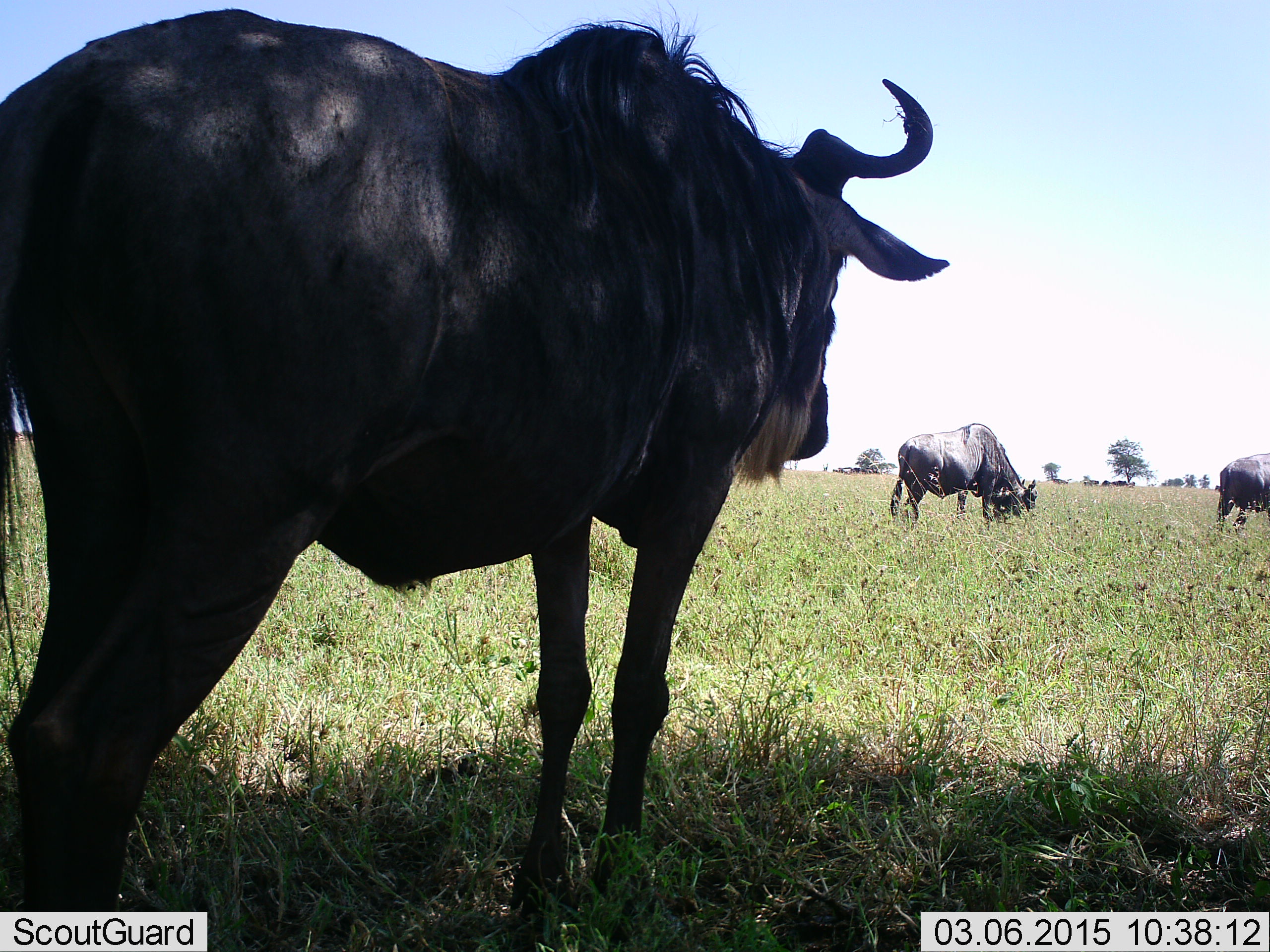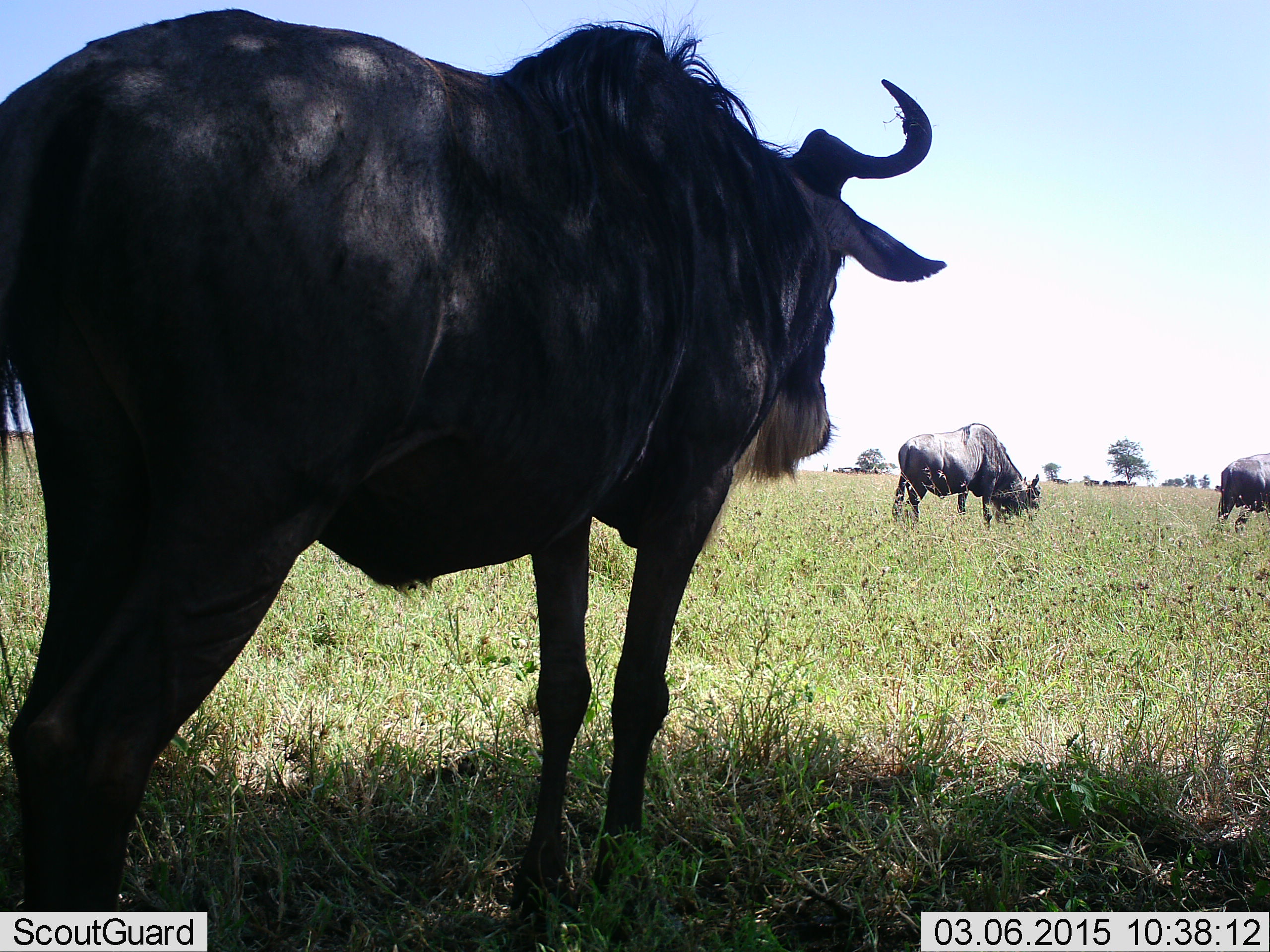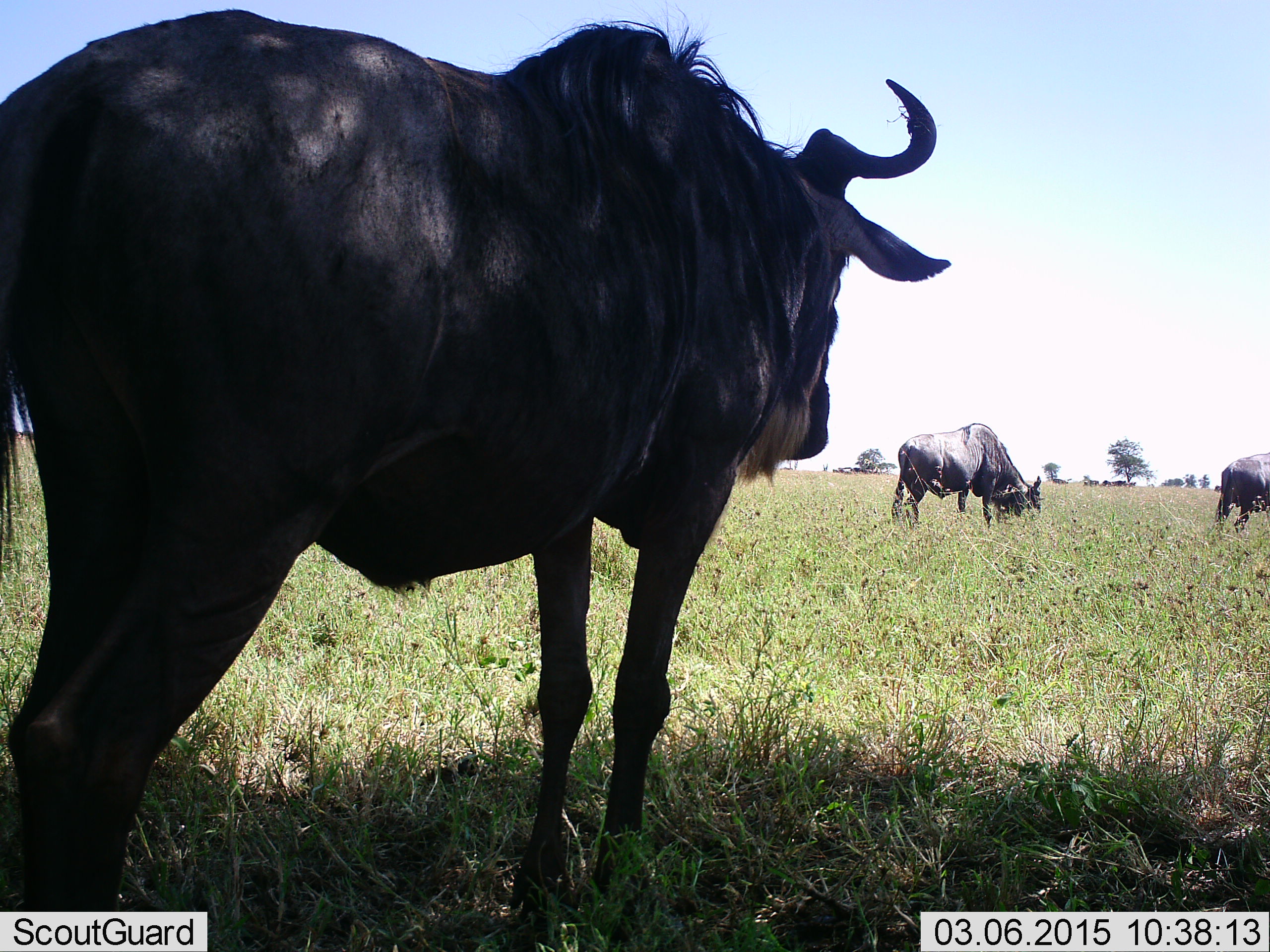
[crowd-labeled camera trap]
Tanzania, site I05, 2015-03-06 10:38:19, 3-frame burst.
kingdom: Animalia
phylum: Chordata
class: Mammalia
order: Artiodactyla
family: Bovidae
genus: Connochaetes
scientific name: Connochaetes taurinus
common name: blue wildebeest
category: wildebeest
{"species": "wildebeest (blue wildebeest) (Connochaetes taurinus)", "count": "3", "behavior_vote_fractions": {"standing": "80%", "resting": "0%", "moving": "10%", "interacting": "0%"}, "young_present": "10%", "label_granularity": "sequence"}